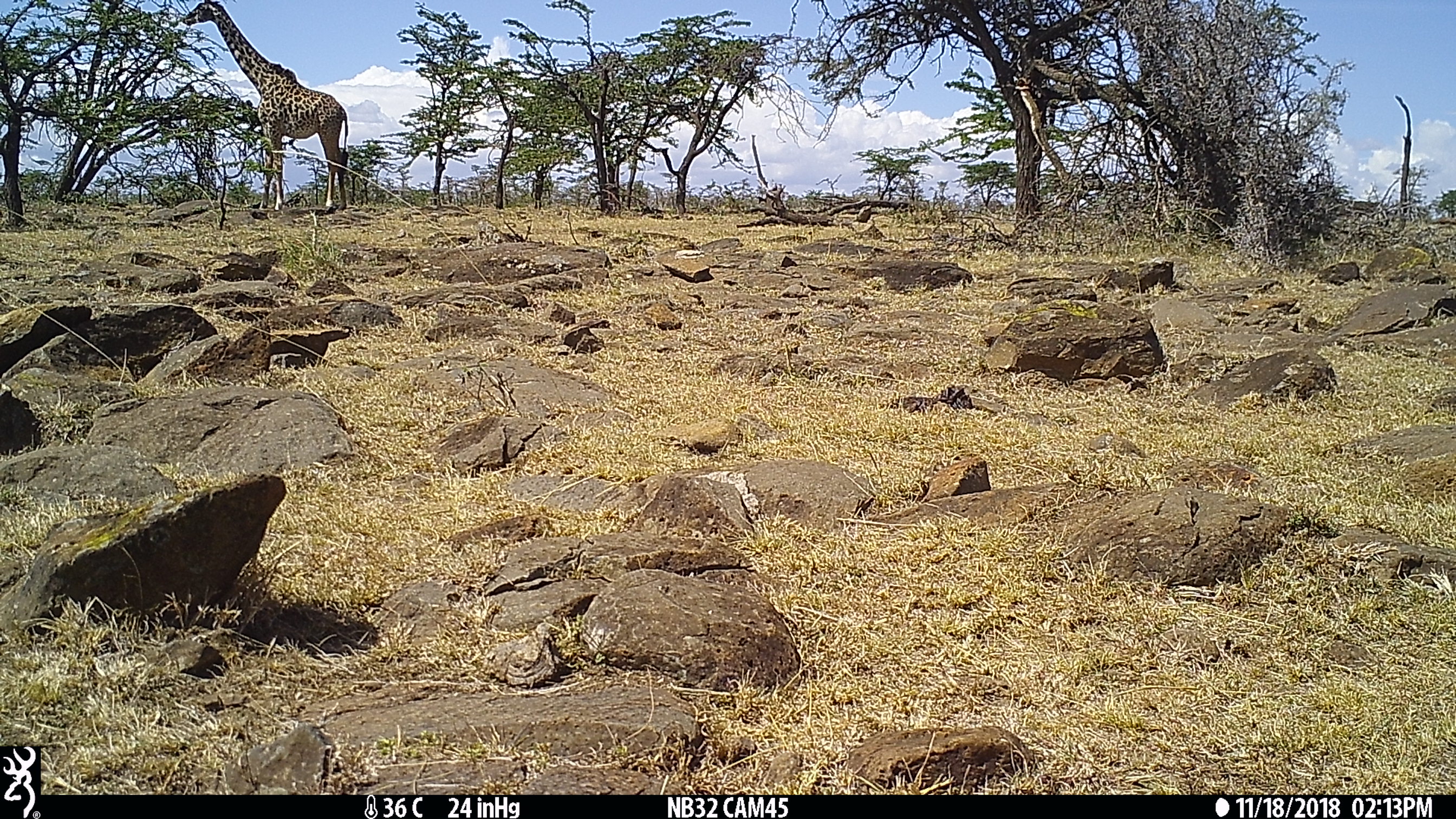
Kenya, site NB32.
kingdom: Animalia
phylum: Chordata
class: Mammalia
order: Artiodactyla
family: Giraffidae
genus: Giraffa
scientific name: Giraffa camelopardalis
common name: northern giraffe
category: giraffe